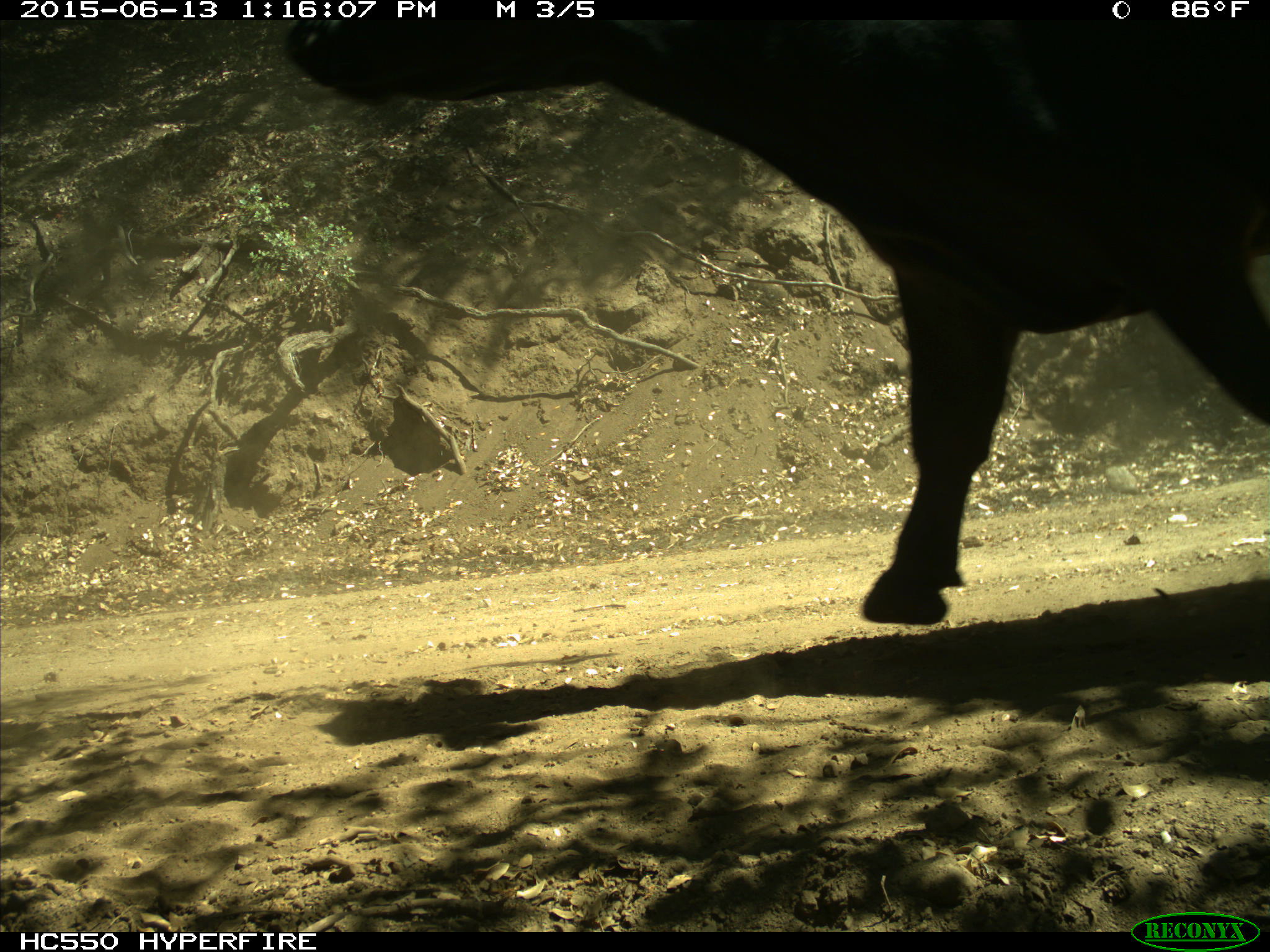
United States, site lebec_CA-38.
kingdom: Animalia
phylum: Chordata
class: Mammalia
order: Artiodactyla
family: Bovidae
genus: Bos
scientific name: Bos taurus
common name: domestic cow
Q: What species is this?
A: Bos taurus (domestic cow).